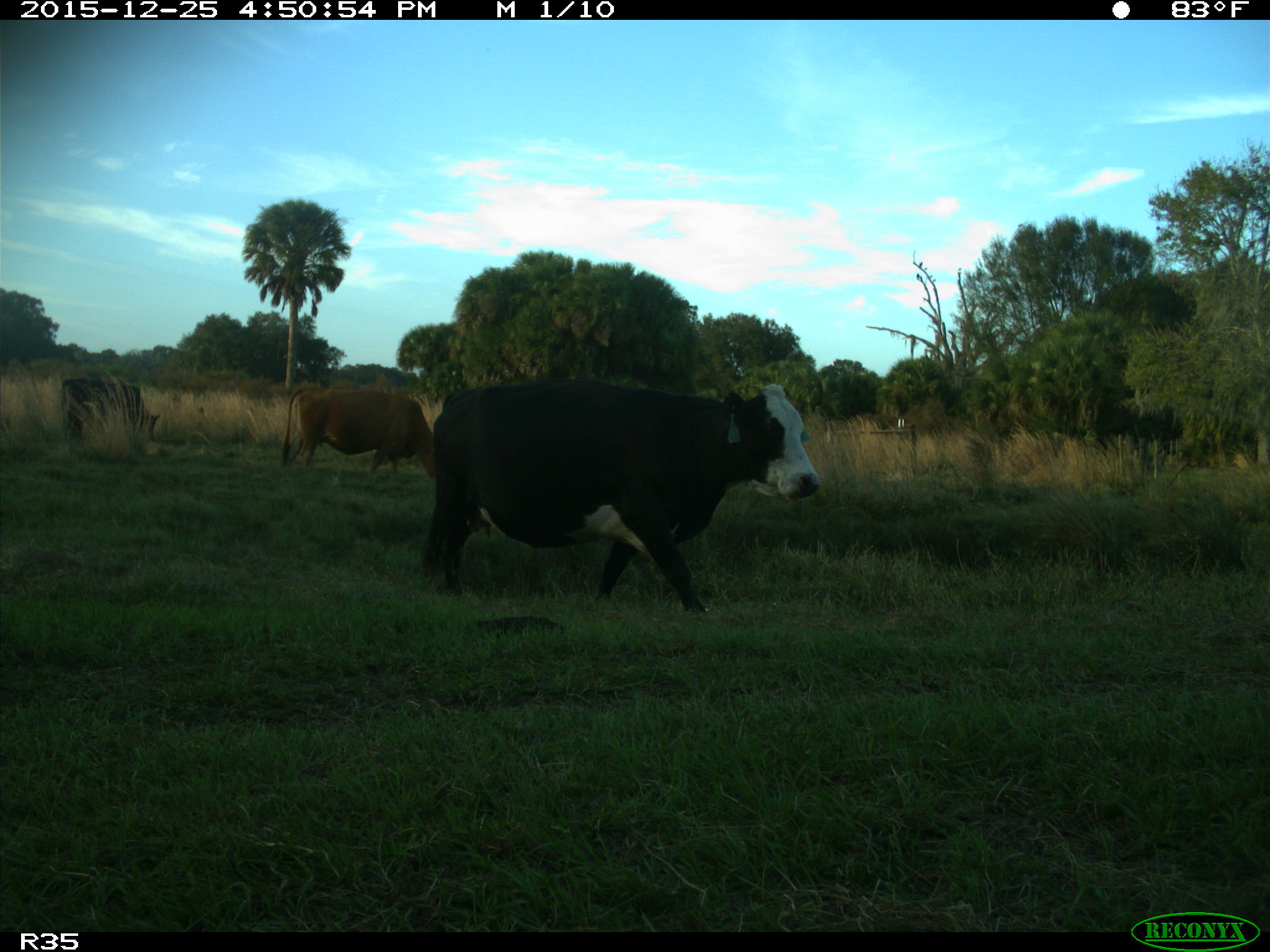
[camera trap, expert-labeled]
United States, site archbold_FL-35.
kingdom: Animalia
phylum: Chordata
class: Mammalia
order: Artiodactyla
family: Bovidae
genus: Bos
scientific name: Bos taurus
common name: domestic cow